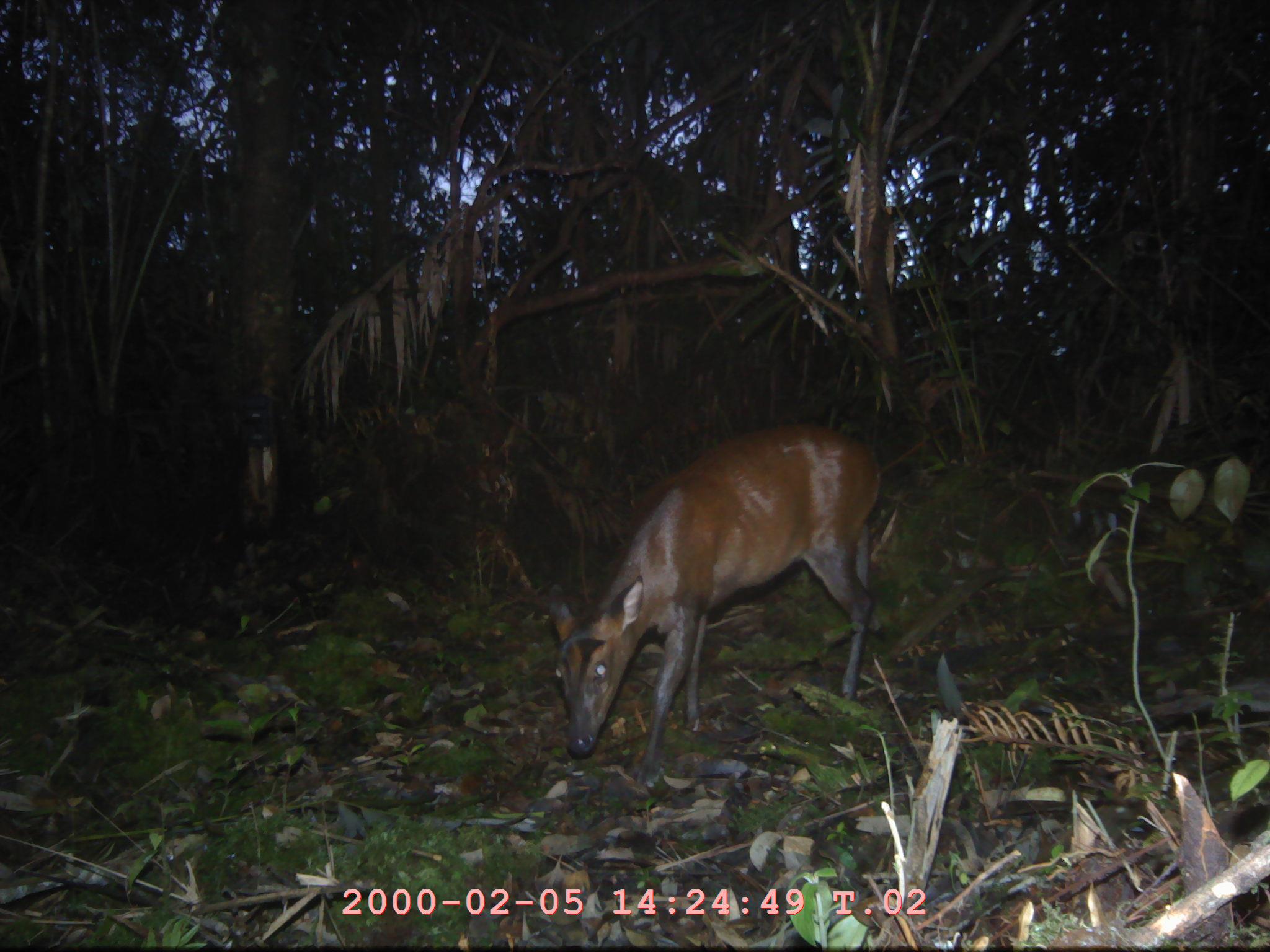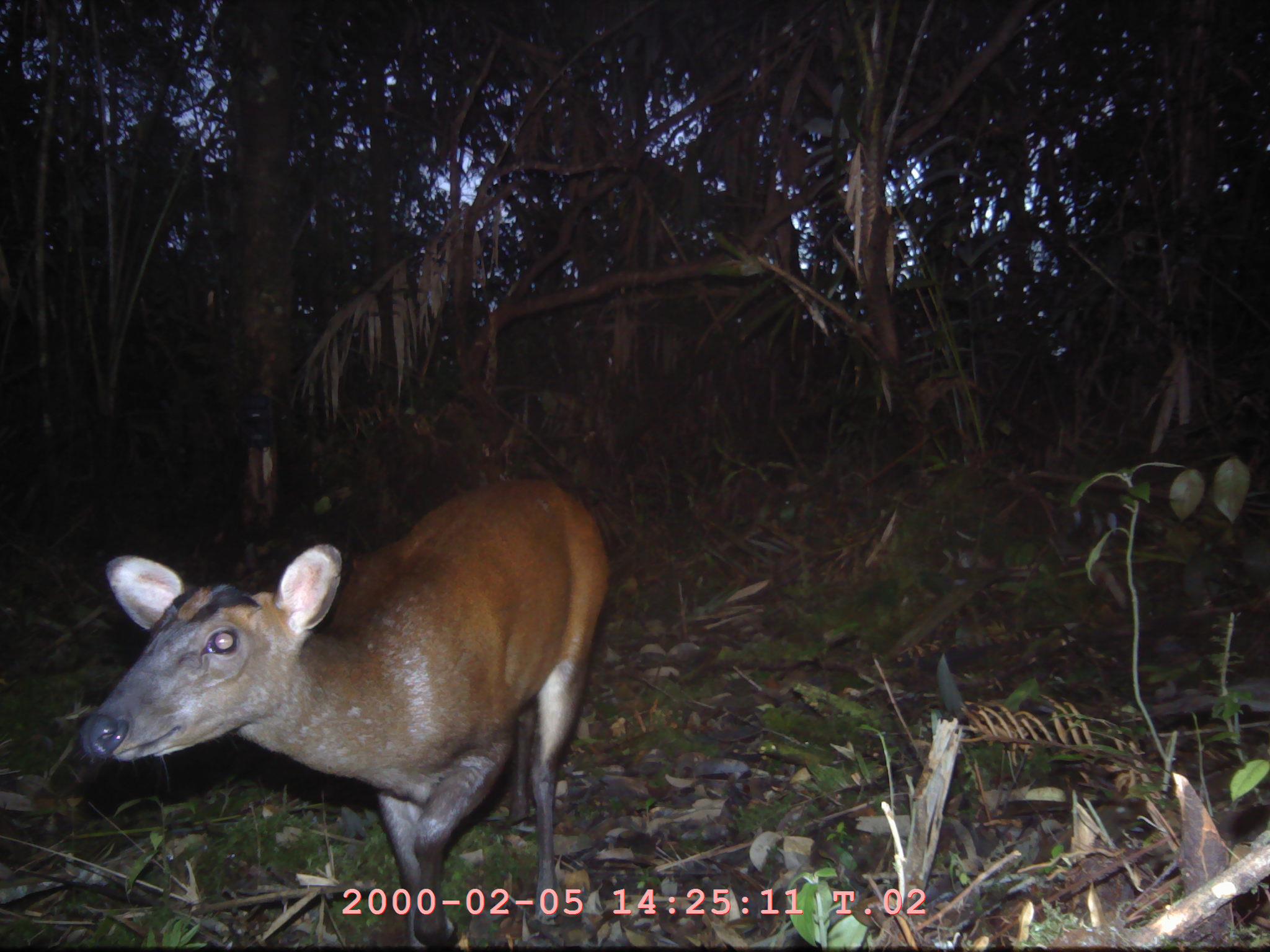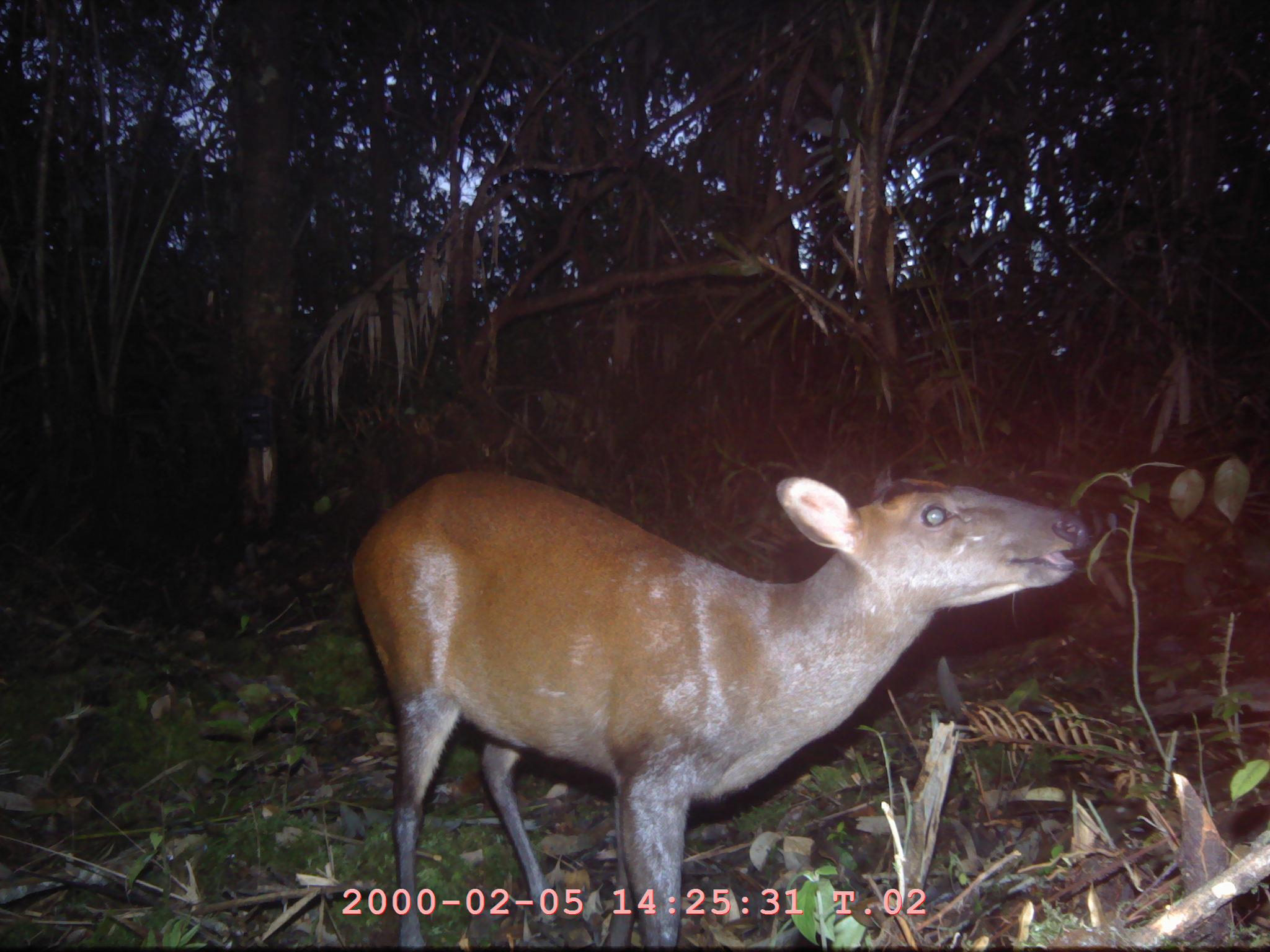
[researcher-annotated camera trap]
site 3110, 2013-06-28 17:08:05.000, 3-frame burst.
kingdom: Animalia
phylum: Chordata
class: Mammalia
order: Artiodactyla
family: Cervidae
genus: Muntiacus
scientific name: Muntiacus muntjak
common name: southern red muntjac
Muntiacus muntjak (southern red muntjac), count 1.